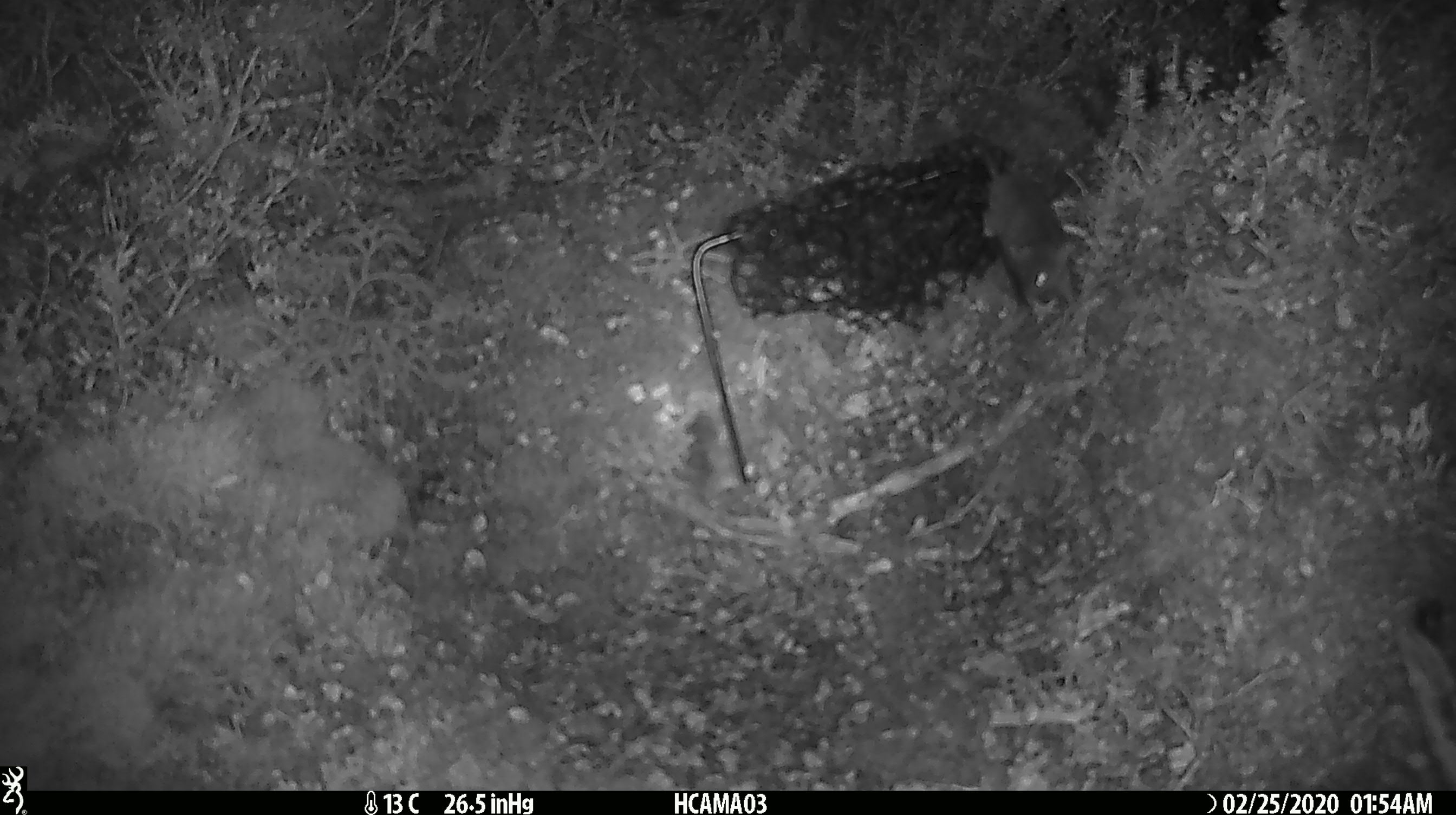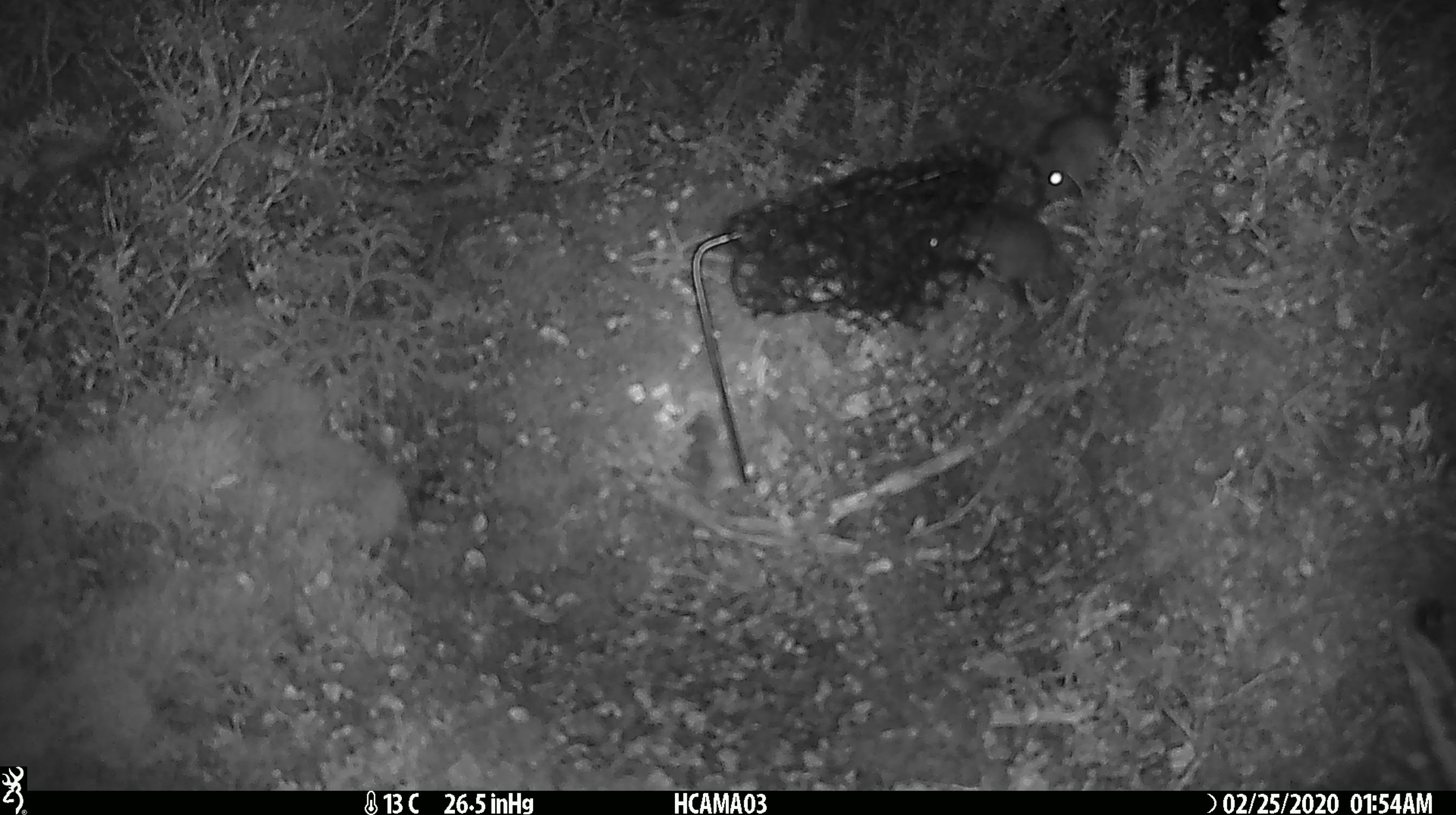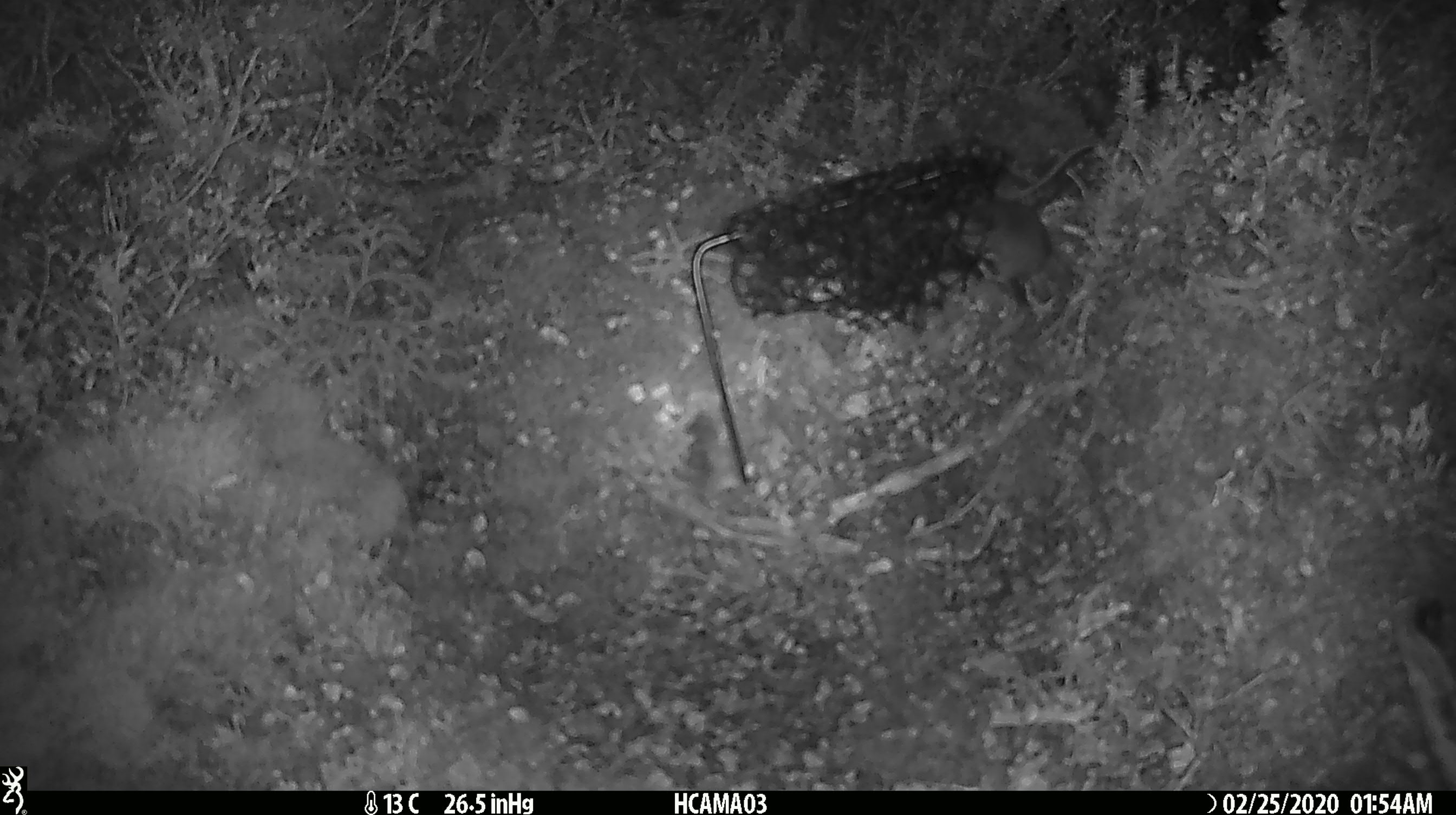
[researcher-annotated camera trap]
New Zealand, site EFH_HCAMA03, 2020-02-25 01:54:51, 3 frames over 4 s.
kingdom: Animalia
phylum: Chordata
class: Mammalia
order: Rodentia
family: Muridae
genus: Mus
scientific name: Mus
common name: mouse